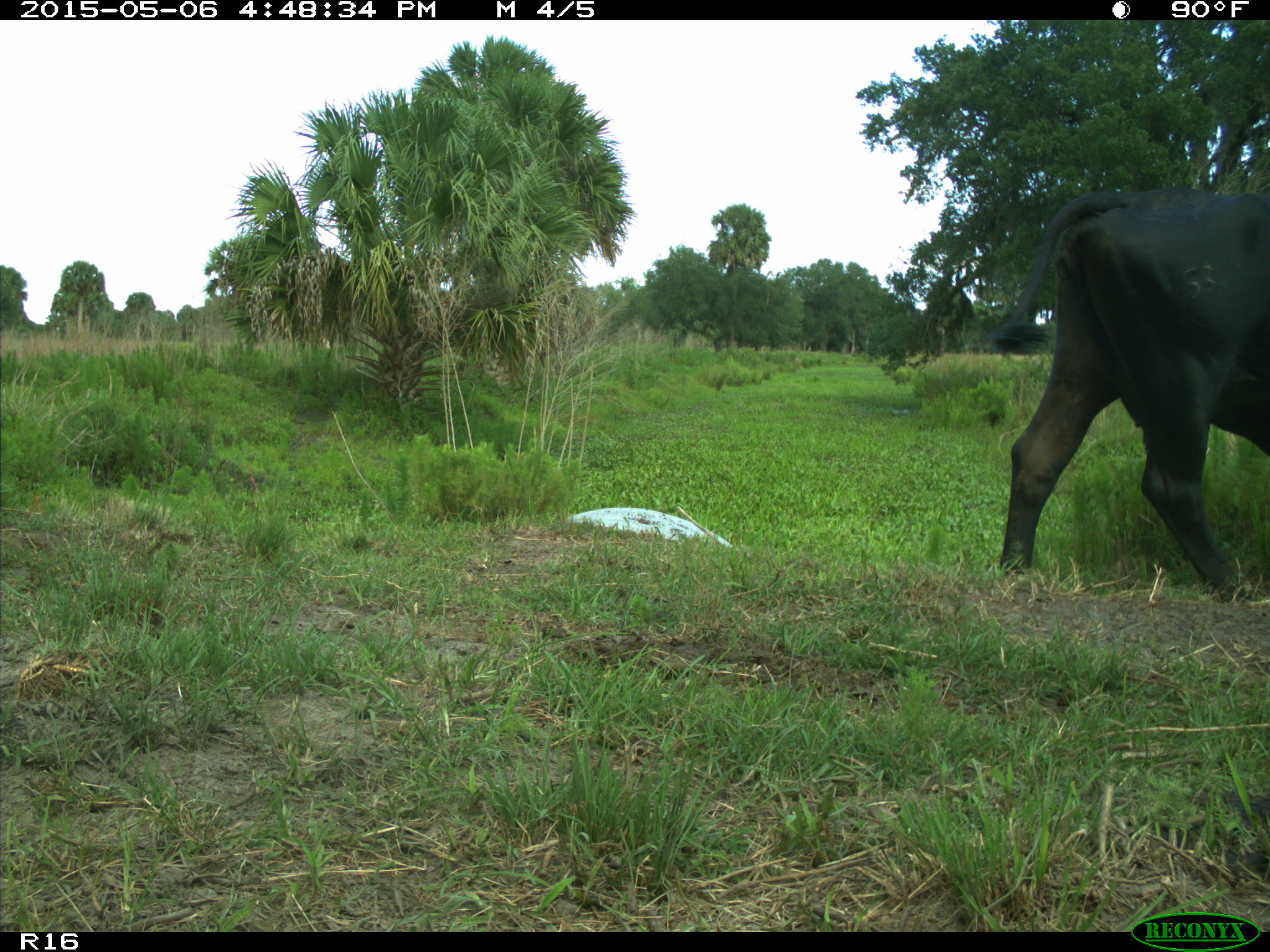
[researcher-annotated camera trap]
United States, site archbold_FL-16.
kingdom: Animalia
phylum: Chordata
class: Mammalia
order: Artiodactyla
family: Bovidae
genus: Bos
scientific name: Bos taurus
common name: domestic cow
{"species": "Bos taurus (domestic cow)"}